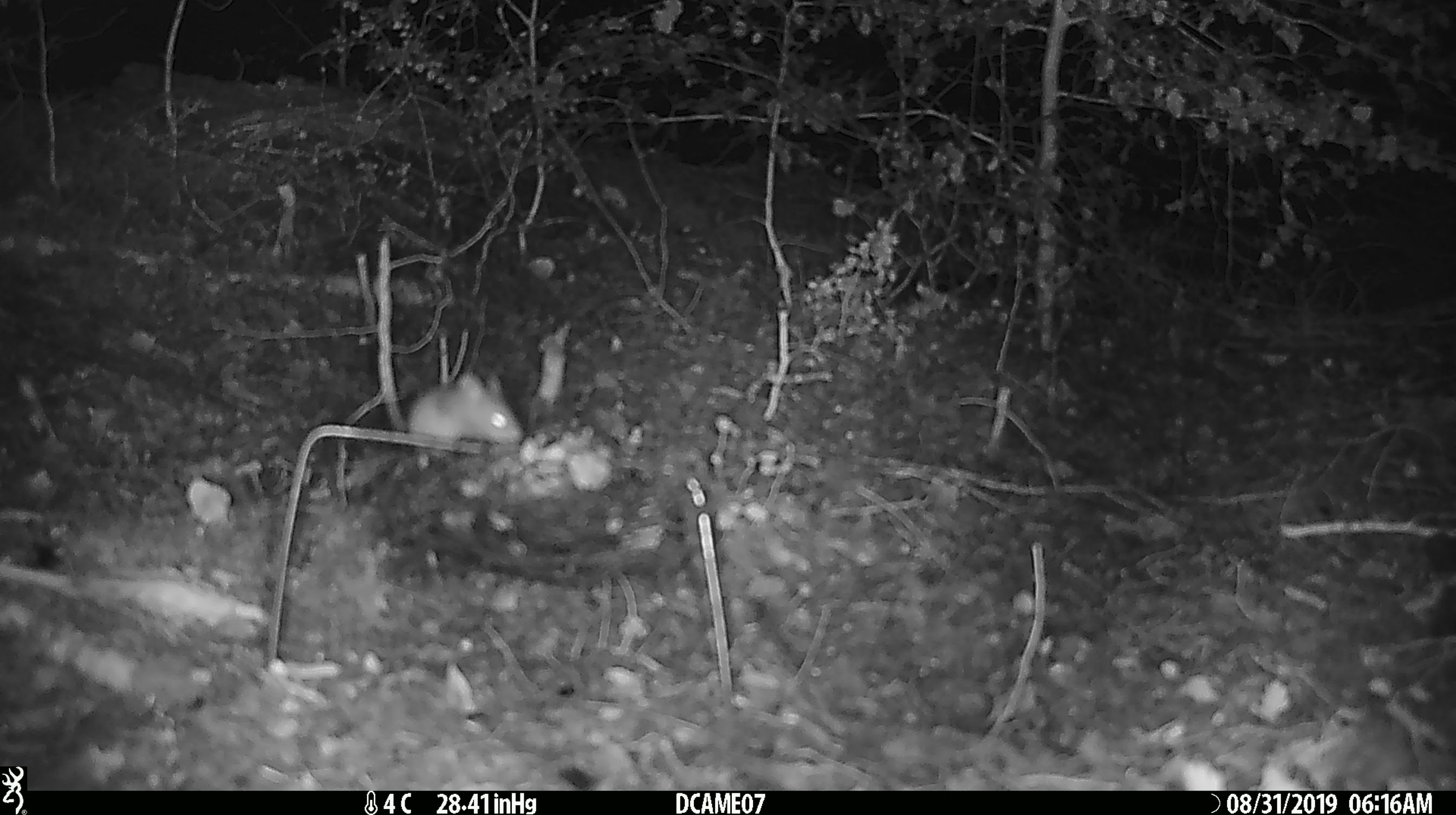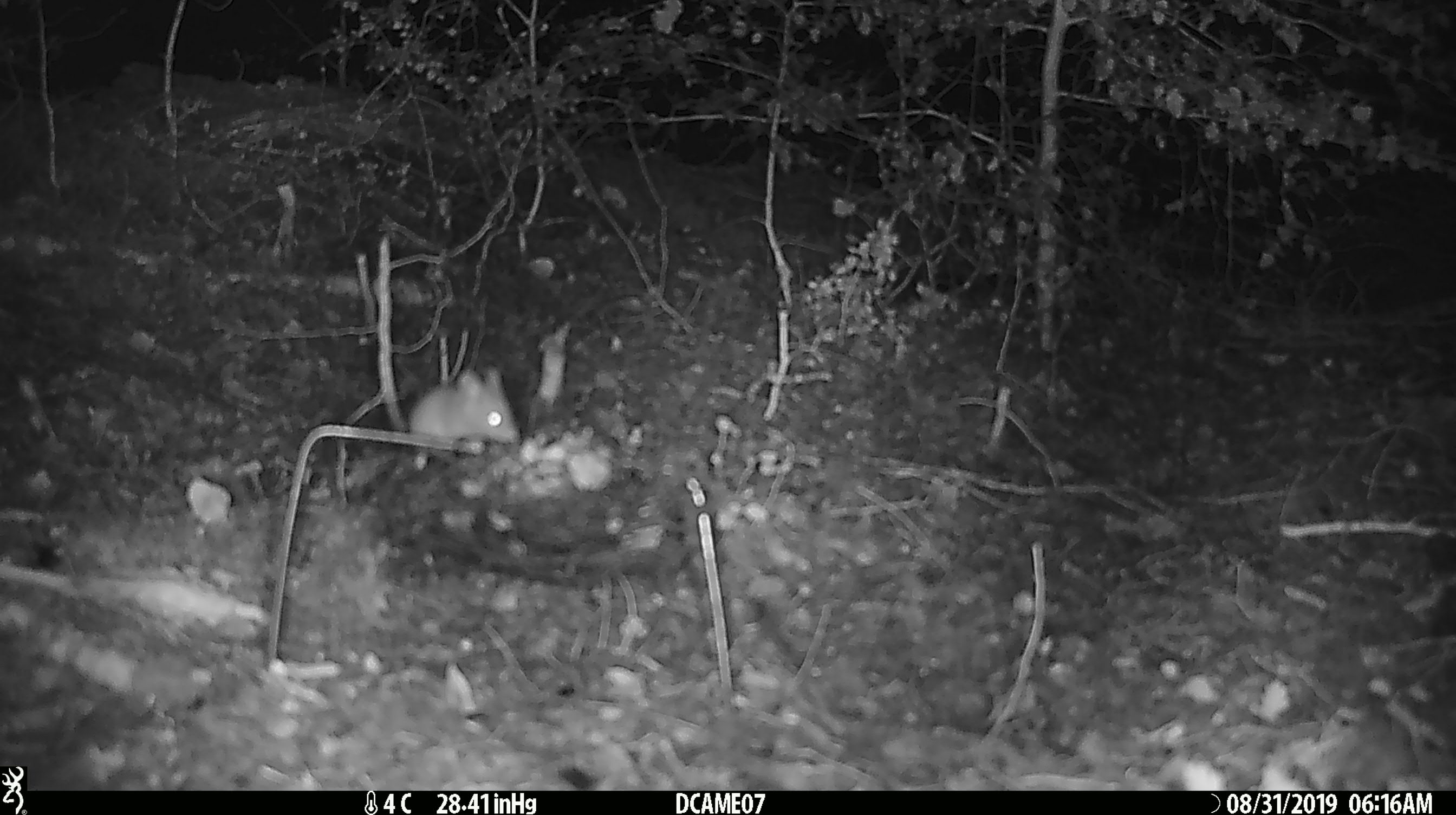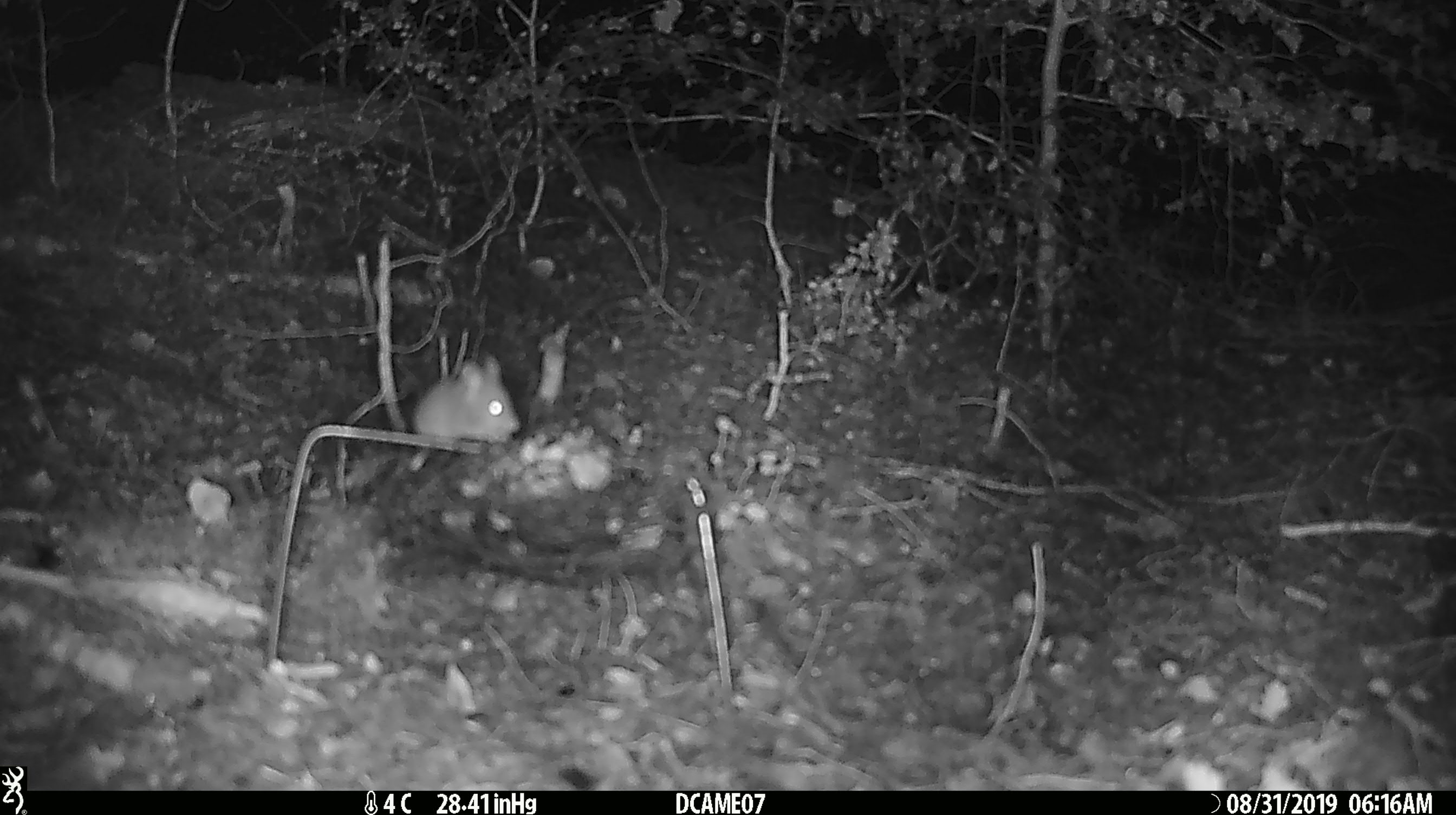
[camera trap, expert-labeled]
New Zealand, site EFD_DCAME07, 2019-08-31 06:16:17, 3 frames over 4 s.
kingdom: Animalia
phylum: Chordata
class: Mammalia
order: Rodentia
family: Muridae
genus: Mus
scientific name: Mus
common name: mouse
Mouse (Mus).